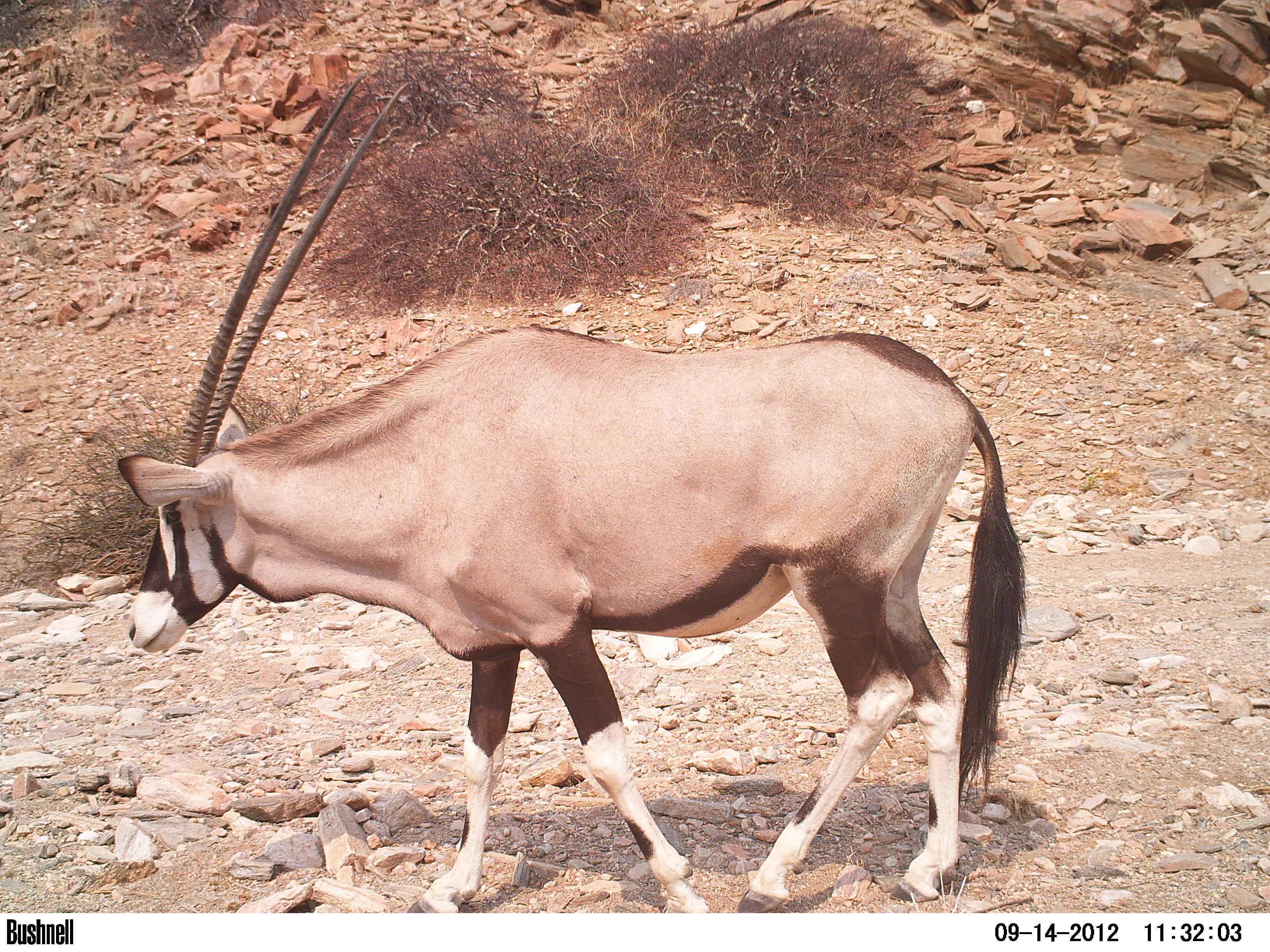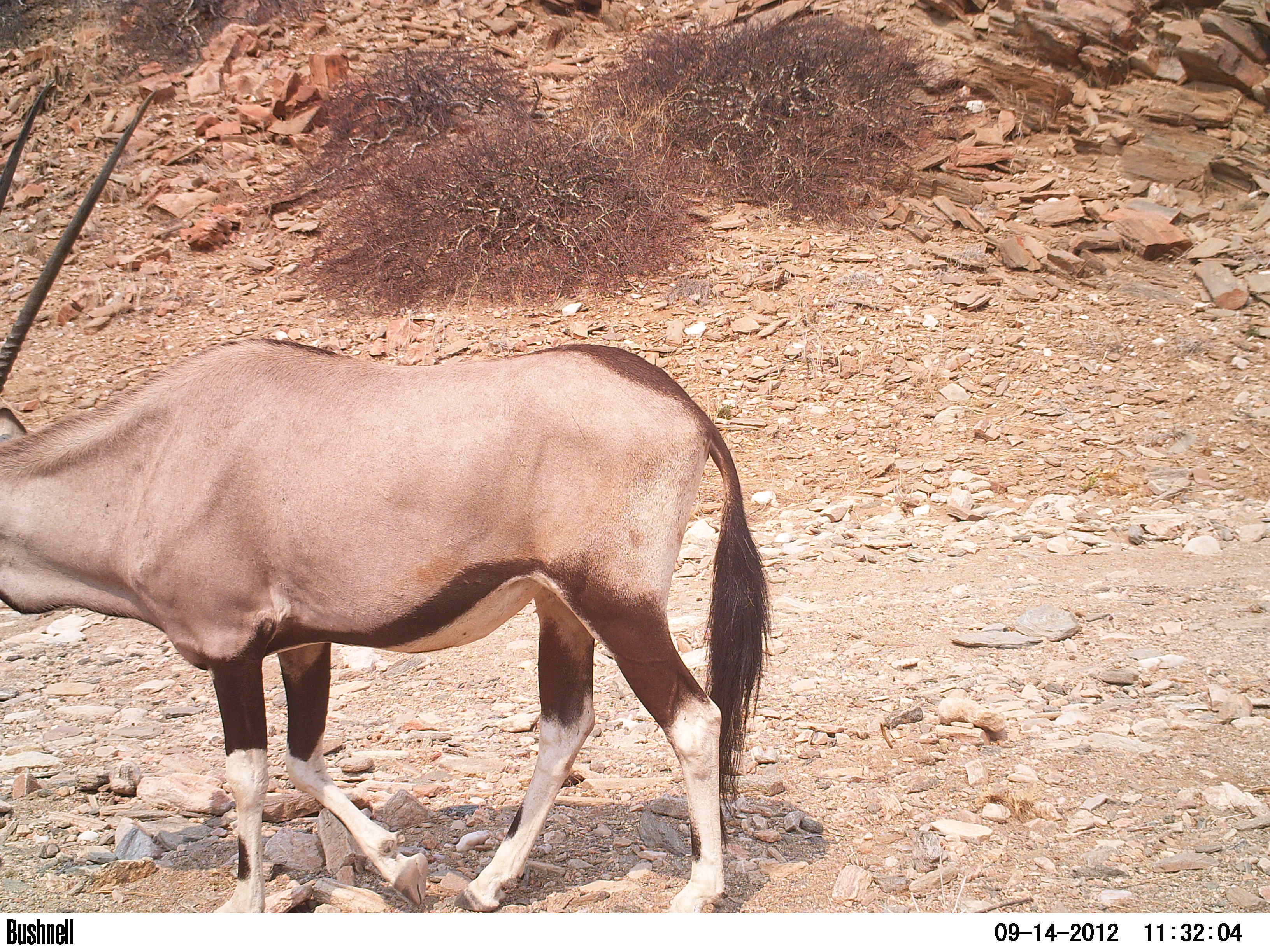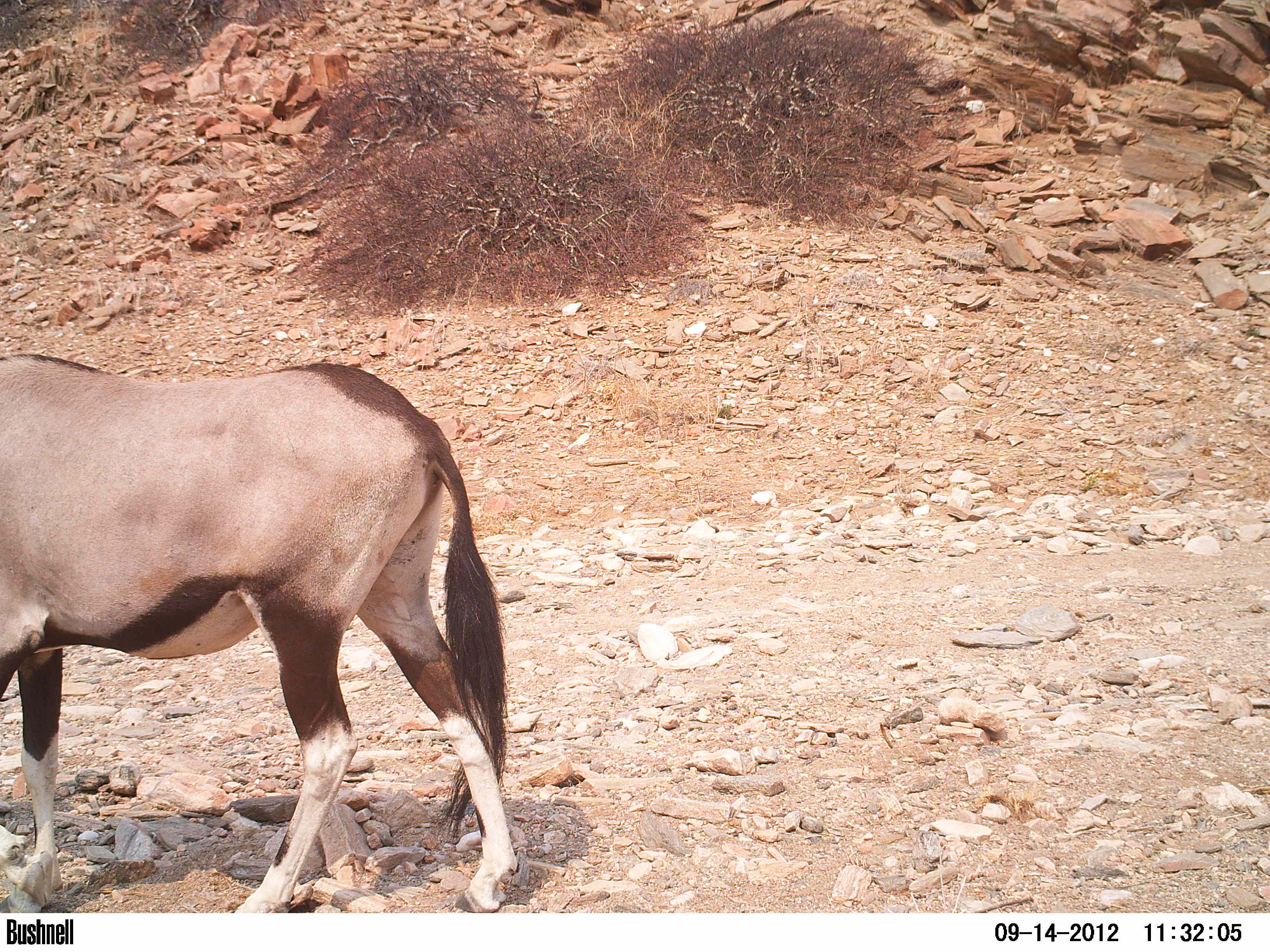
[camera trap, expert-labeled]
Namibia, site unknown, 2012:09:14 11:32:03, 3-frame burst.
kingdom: Animalia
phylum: Chordata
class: Mammalia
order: Artiodactyla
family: Bovidae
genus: Oryx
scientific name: Oryx gazella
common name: gemsbok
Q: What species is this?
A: Oryx gazella (gemsbok).